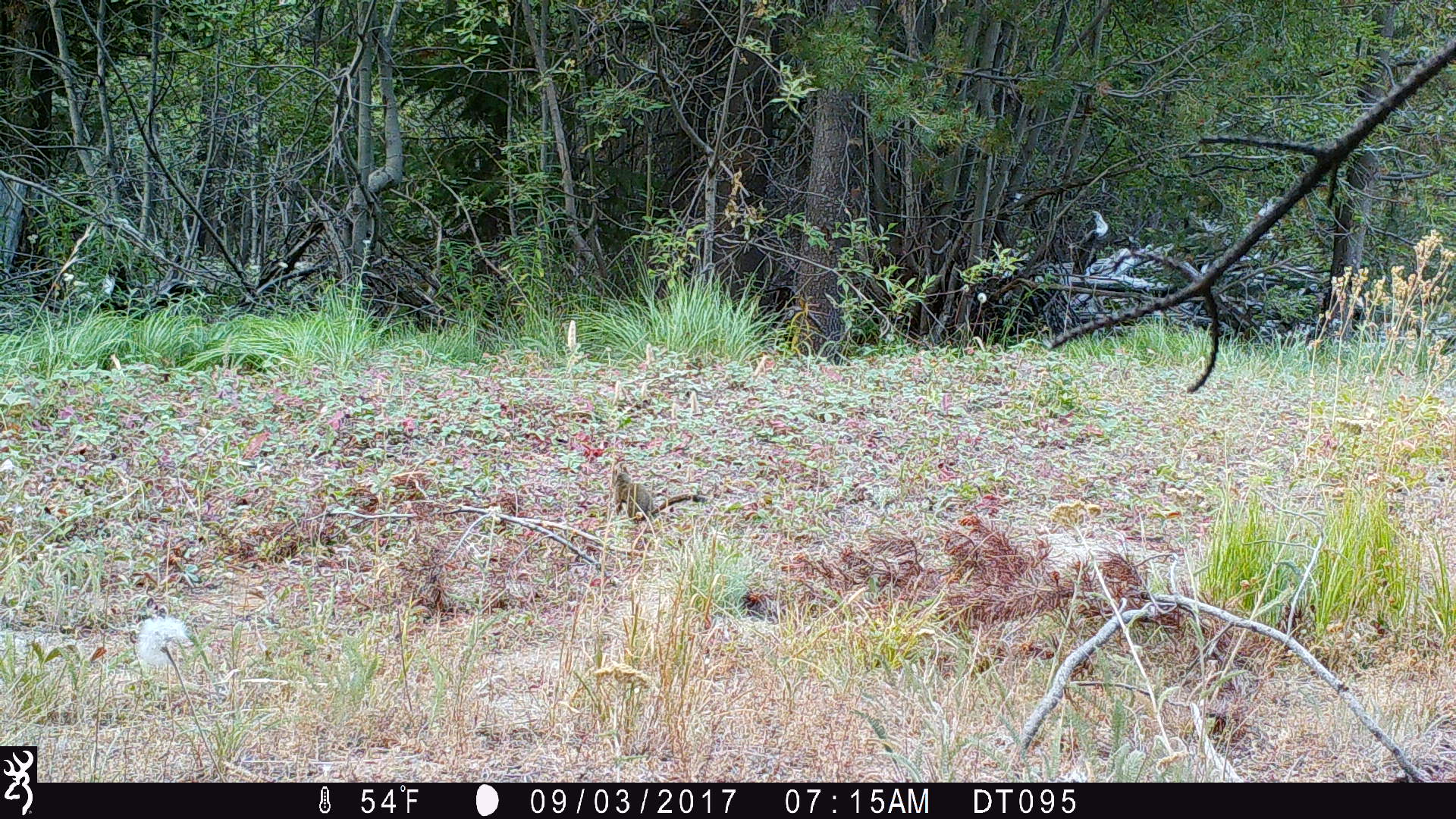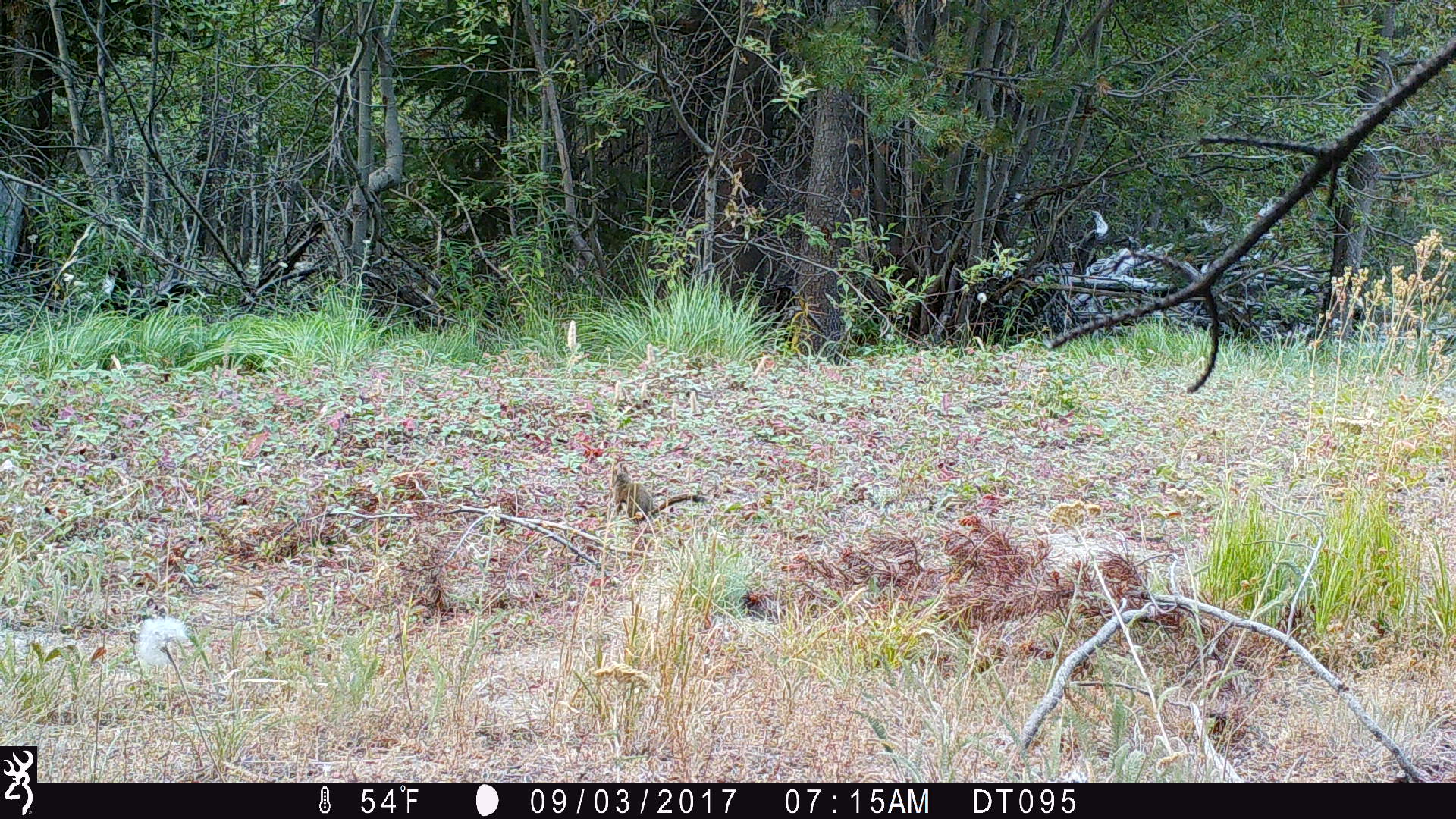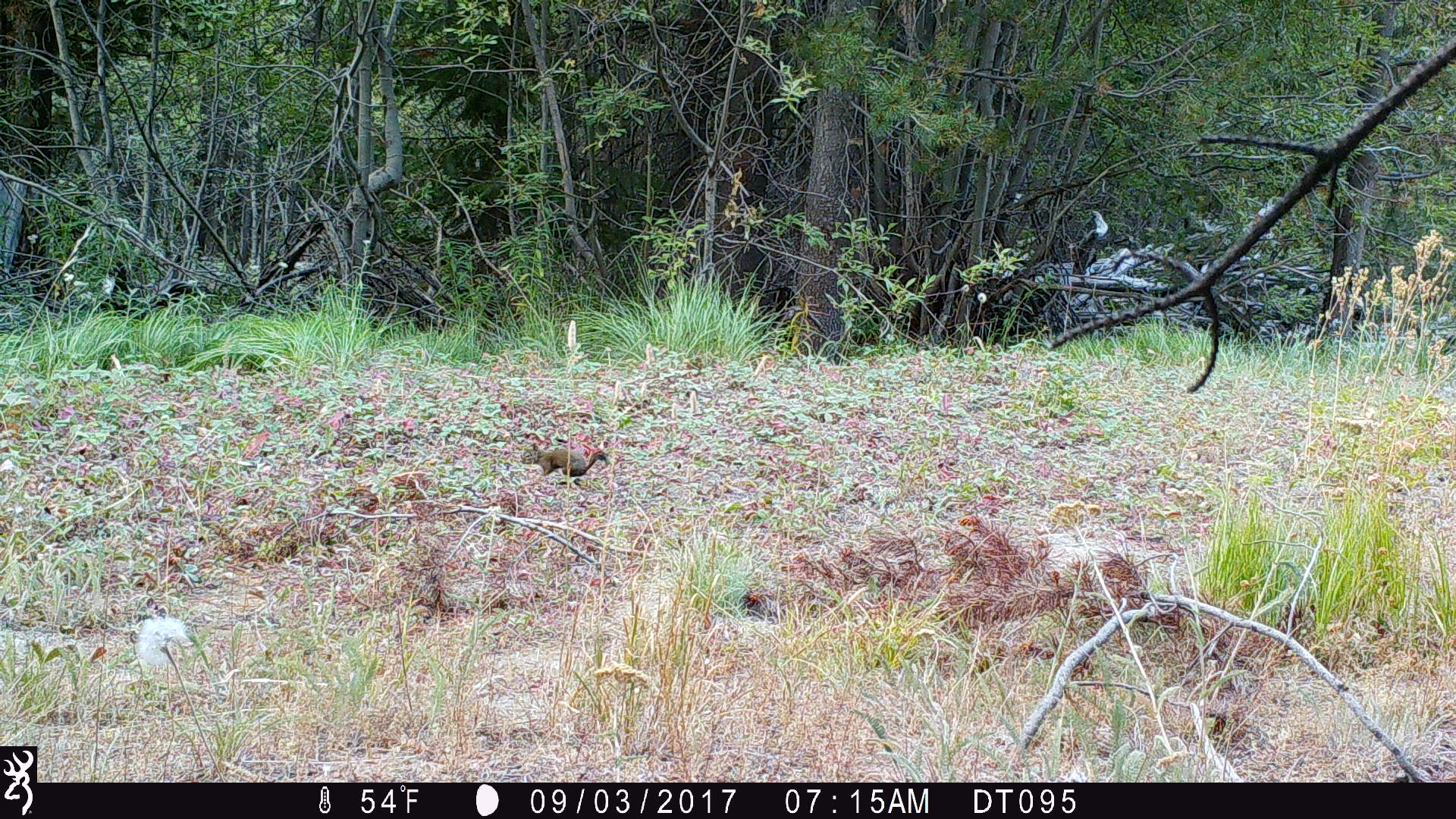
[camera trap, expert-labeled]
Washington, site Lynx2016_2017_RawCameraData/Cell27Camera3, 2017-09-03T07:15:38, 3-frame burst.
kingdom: Animalia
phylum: Chordata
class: Mammalia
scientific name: Mammalia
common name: small mammal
Small mammal (Mammalia). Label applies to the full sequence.